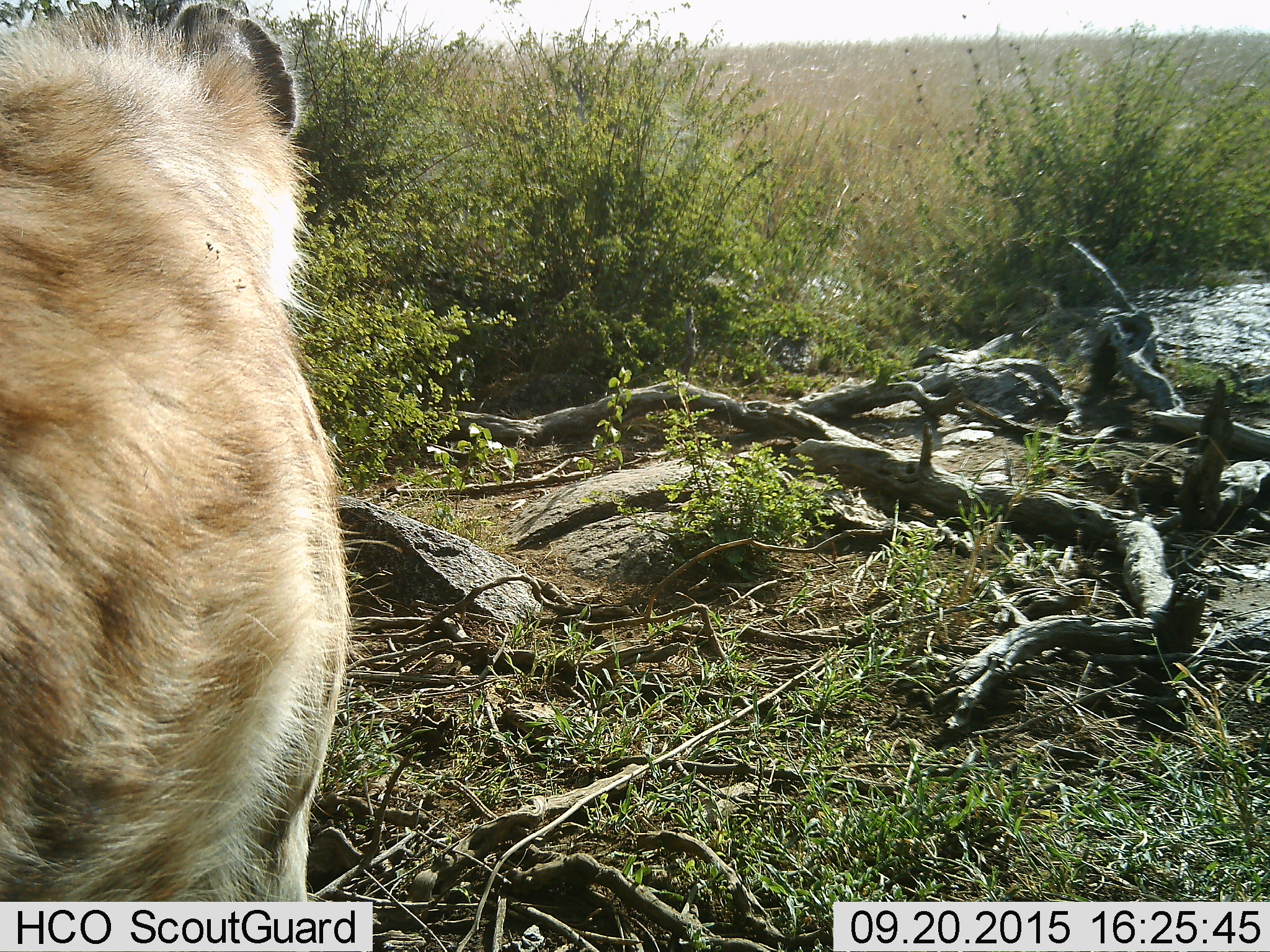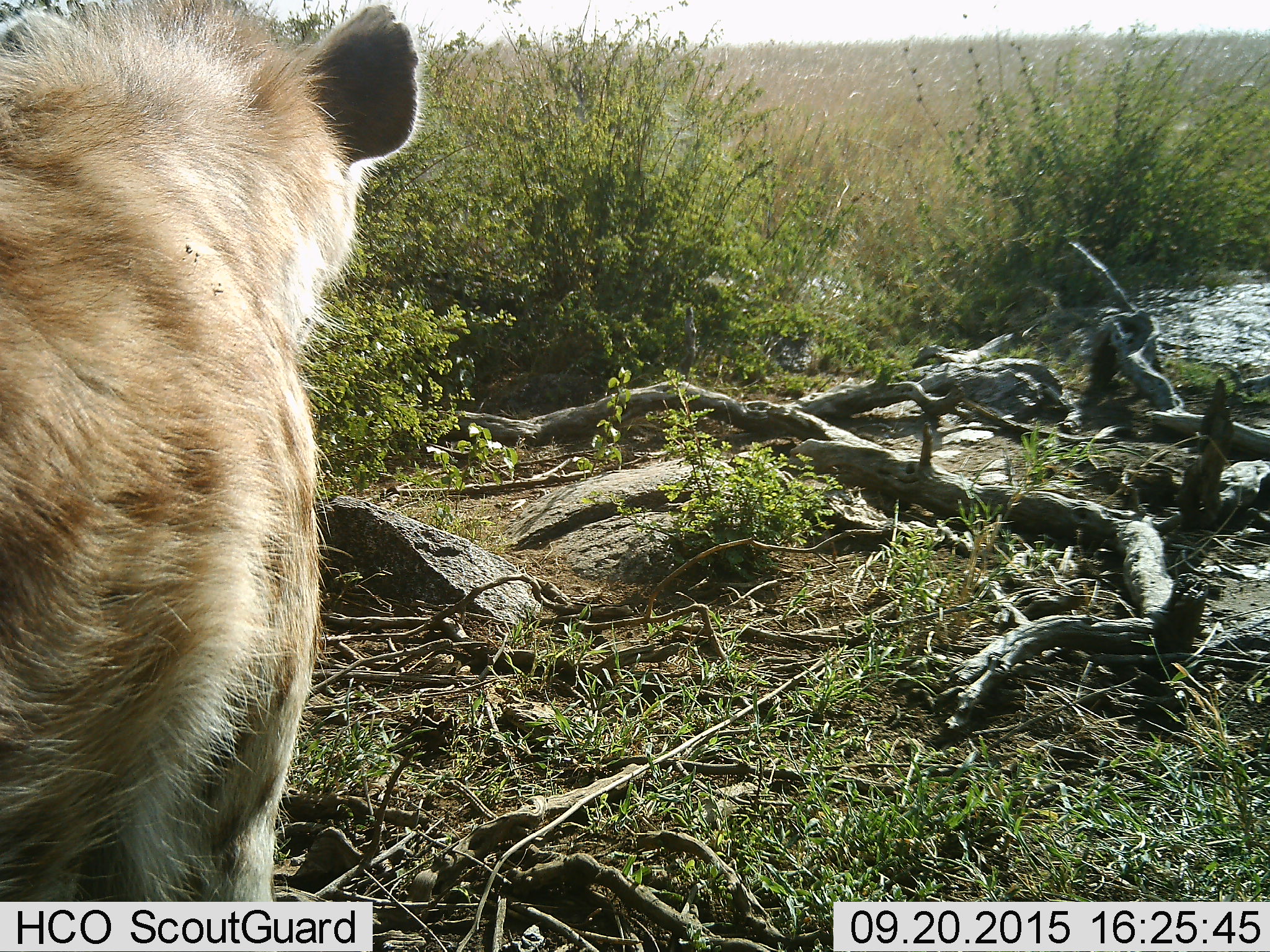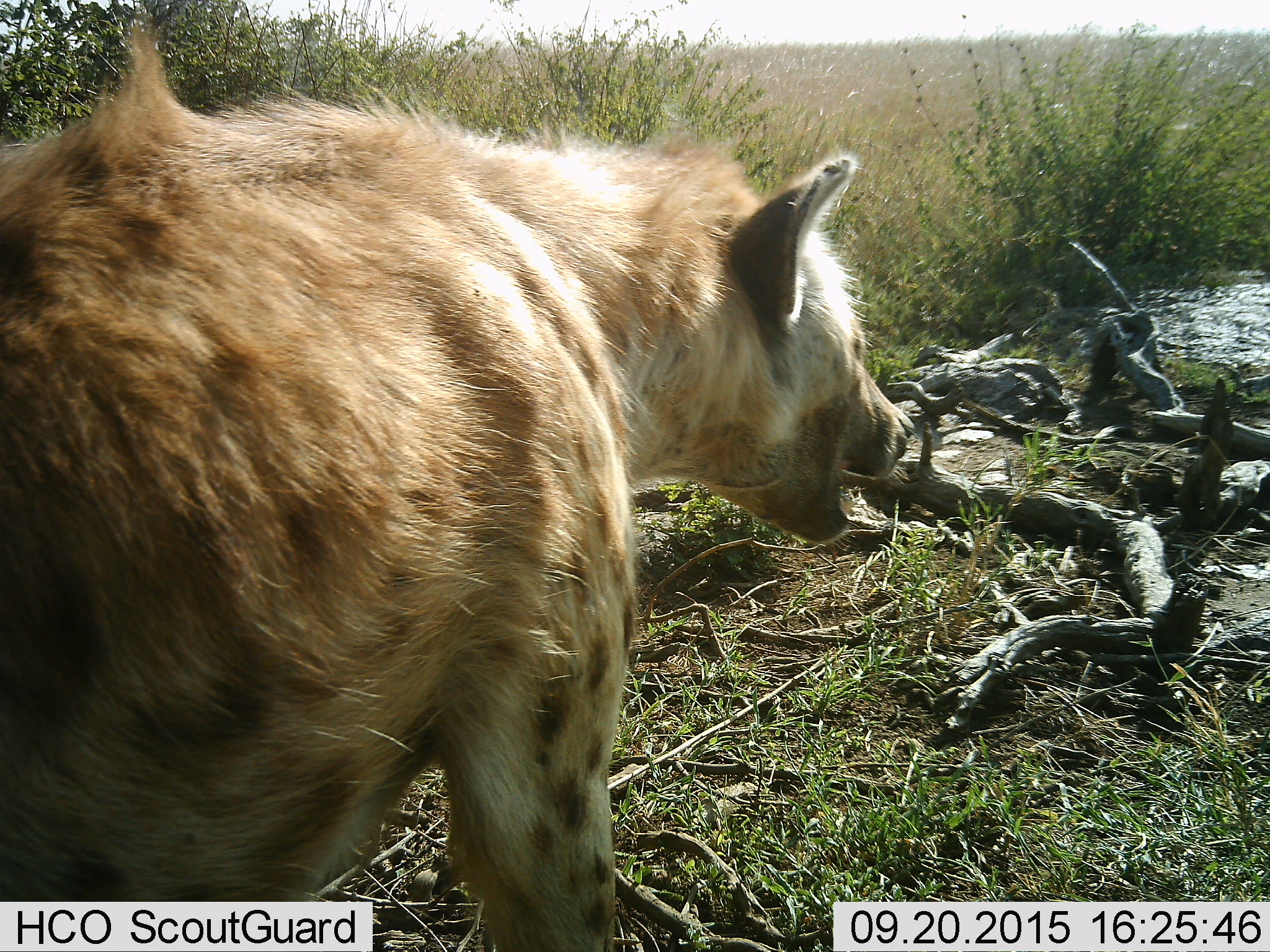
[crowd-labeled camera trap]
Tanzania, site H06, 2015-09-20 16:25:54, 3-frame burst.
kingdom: Animalia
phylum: Chordata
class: Mammalia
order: Carnivora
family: Hyaenidae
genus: Crocuta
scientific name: Crocuta crocuta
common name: spotted hyena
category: hyenaspotted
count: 1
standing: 44%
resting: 0%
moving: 56%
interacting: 0%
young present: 0%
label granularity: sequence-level